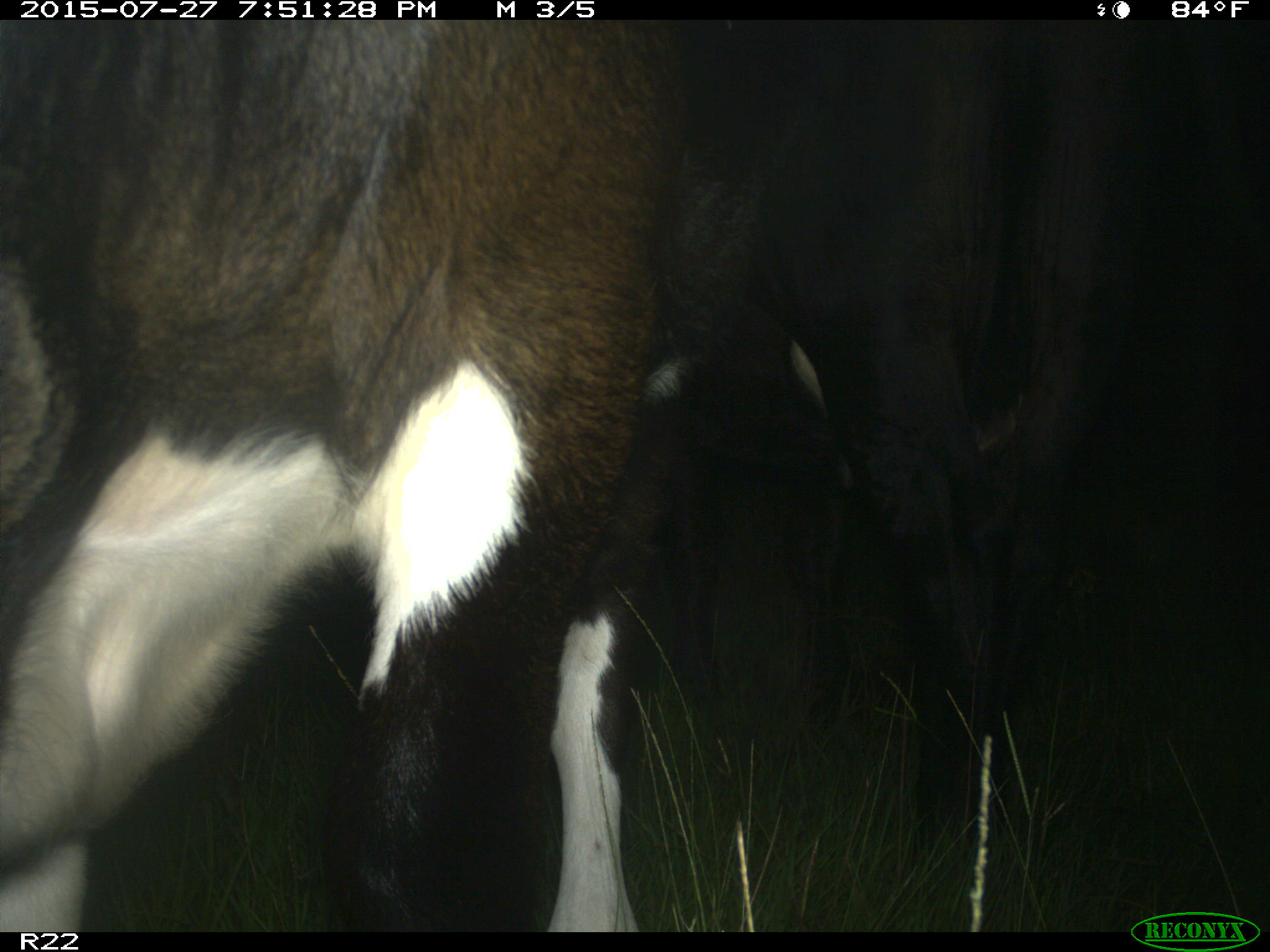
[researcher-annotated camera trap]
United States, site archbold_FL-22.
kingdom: Animalia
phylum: Chordata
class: Mammalia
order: Artiodactyla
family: Bovidae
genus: Bos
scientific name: Bos taurus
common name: domestic cow